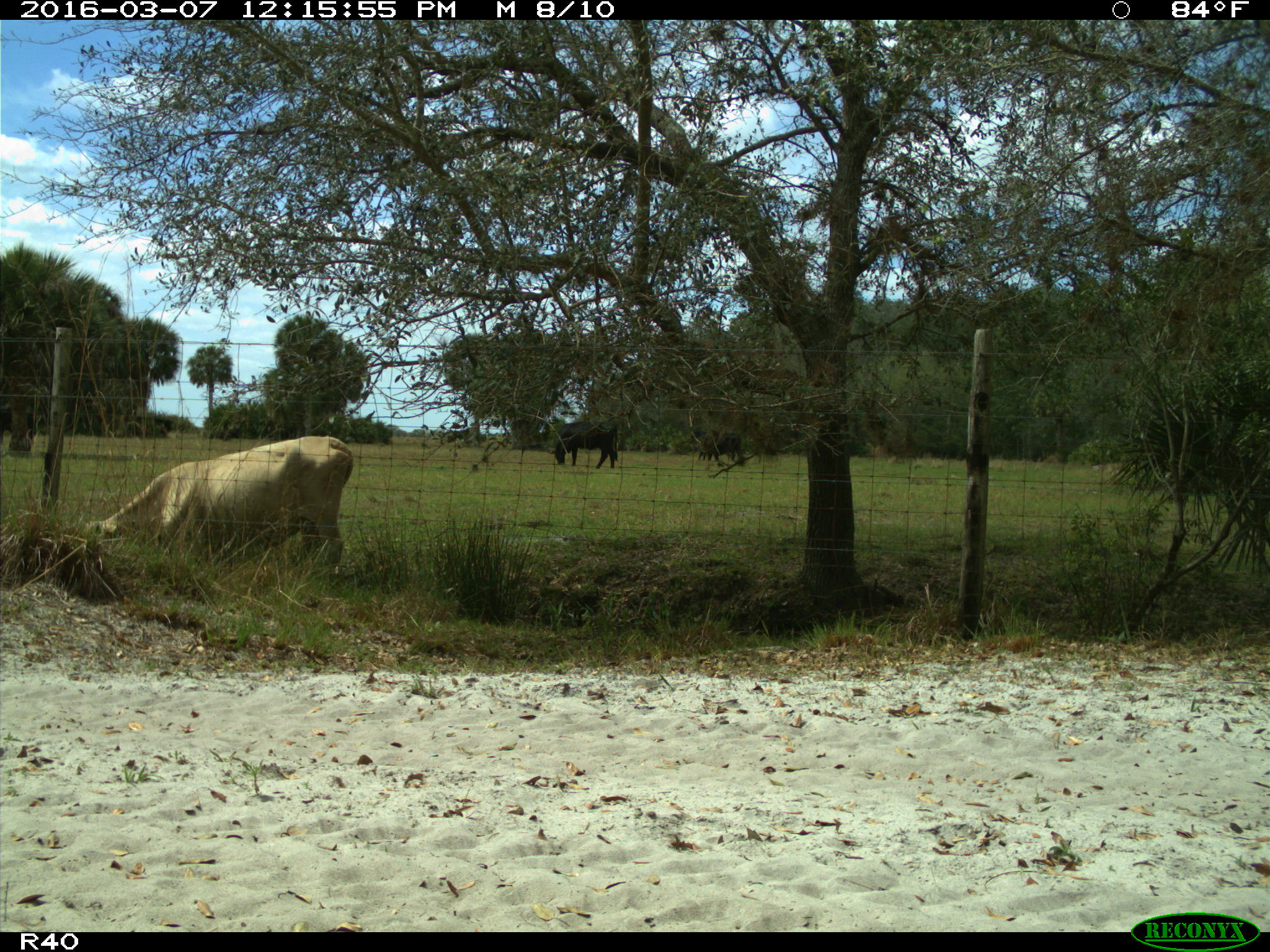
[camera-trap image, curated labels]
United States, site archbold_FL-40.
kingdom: Animalia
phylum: Chordata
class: Mammalia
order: Artiodactyla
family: Bovidae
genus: Bos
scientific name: Bos taurus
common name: domestic cow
Bos taurus (domestic cow).